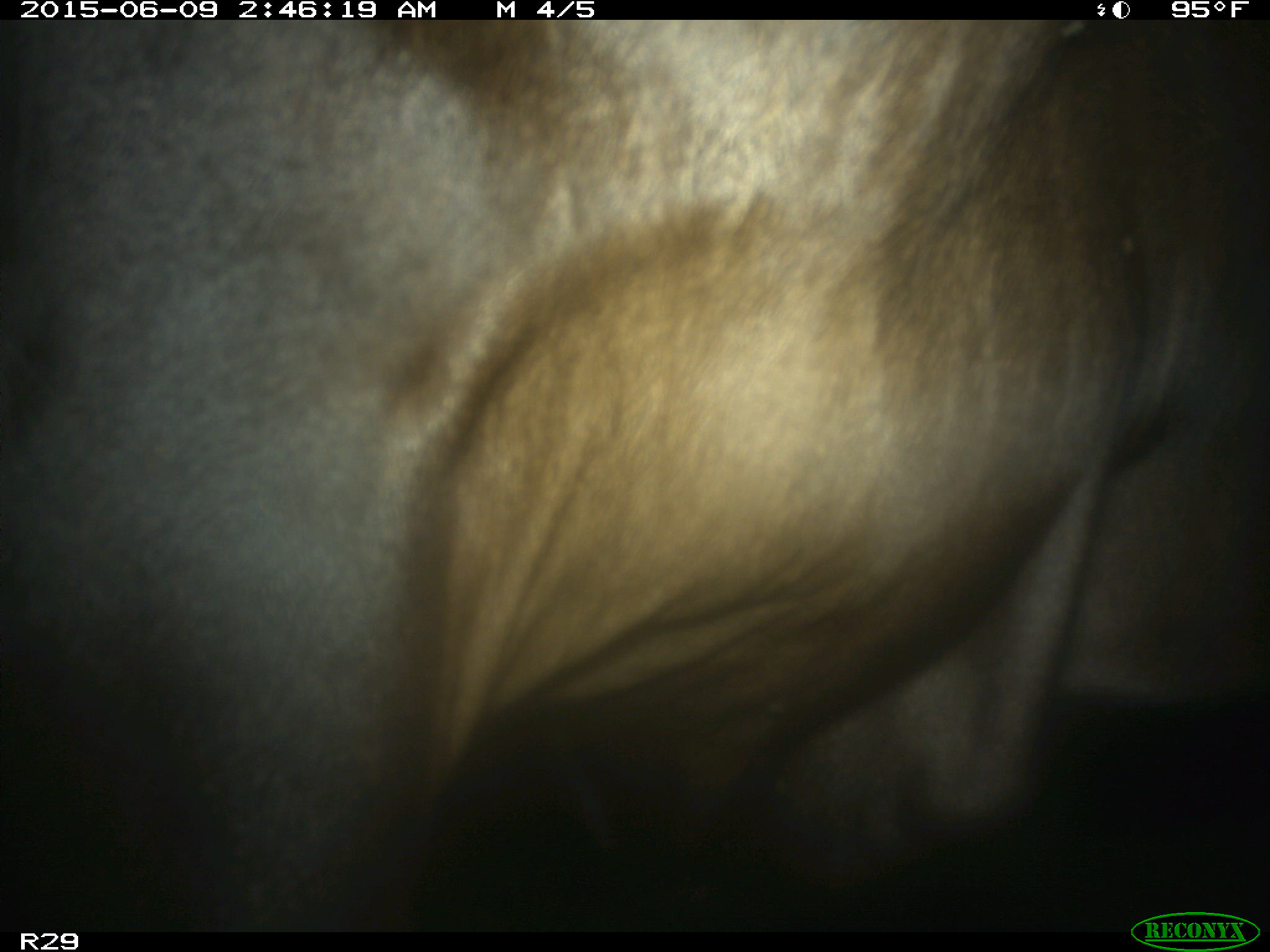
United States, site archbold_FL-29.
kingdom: Animalia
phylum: Chordata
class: Mammalia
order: Artiodactyla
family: Bovidae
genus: Bos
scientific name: Bos taurus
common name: domestic cow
Bos taurus (domestic cow).